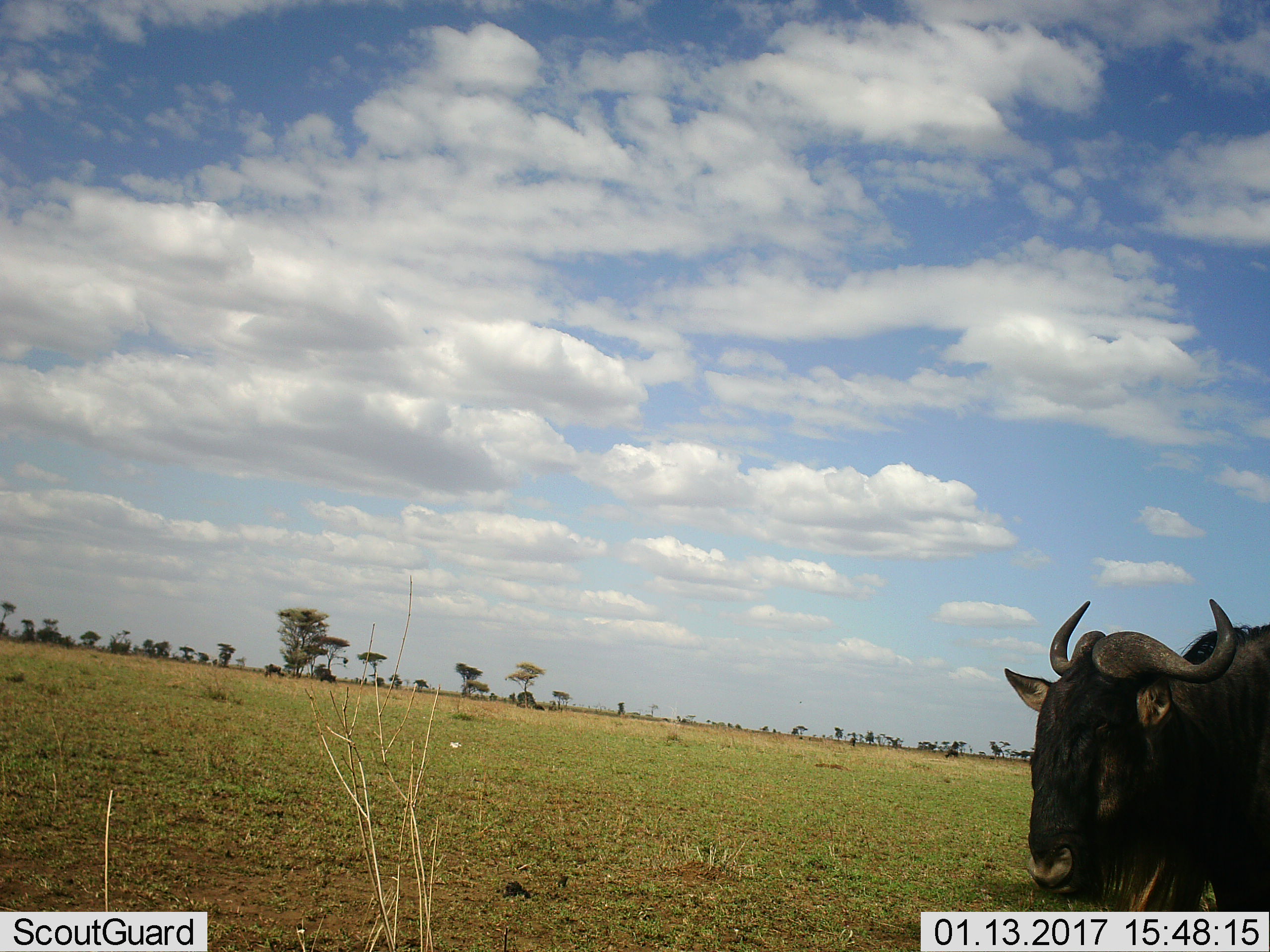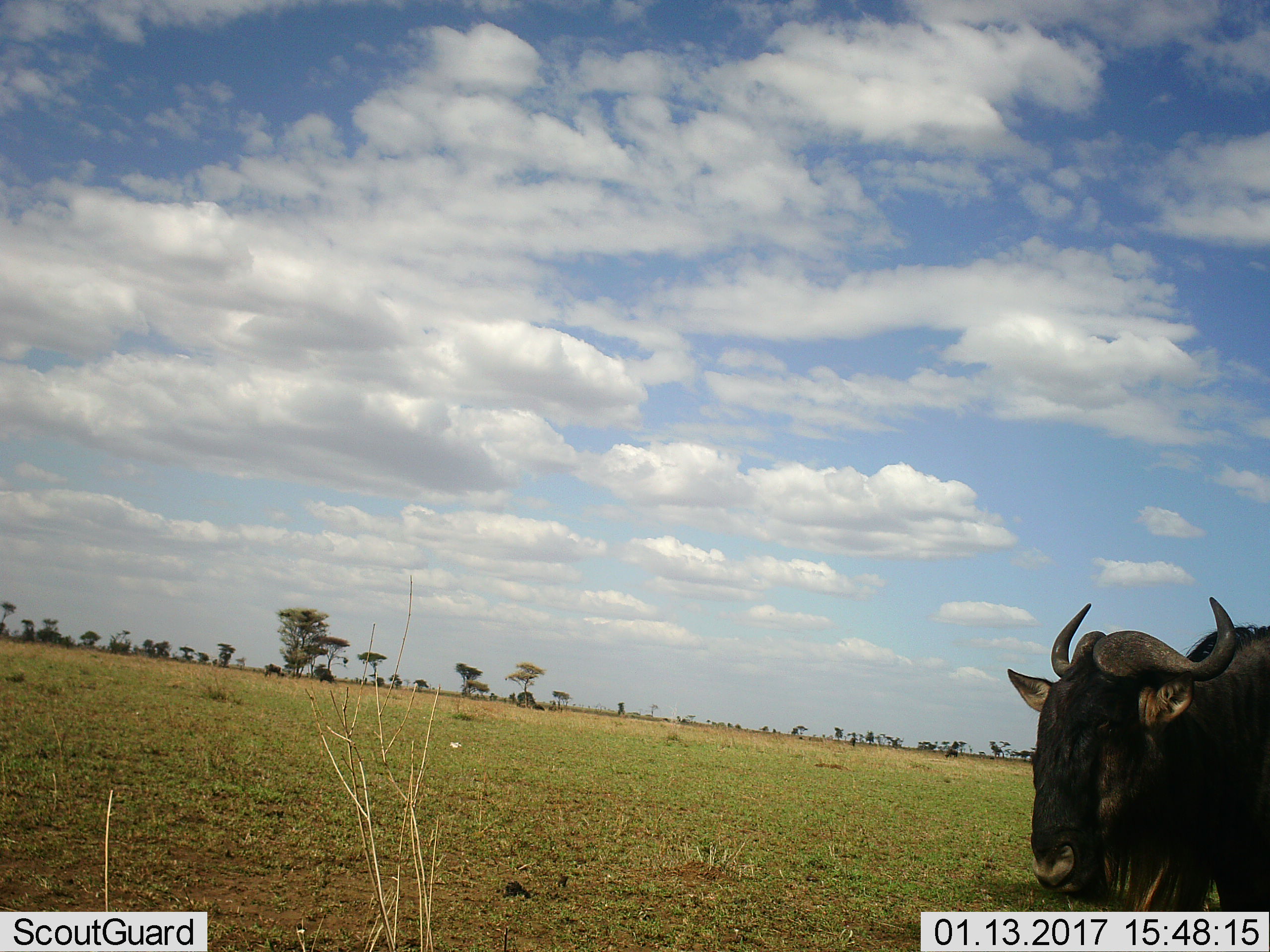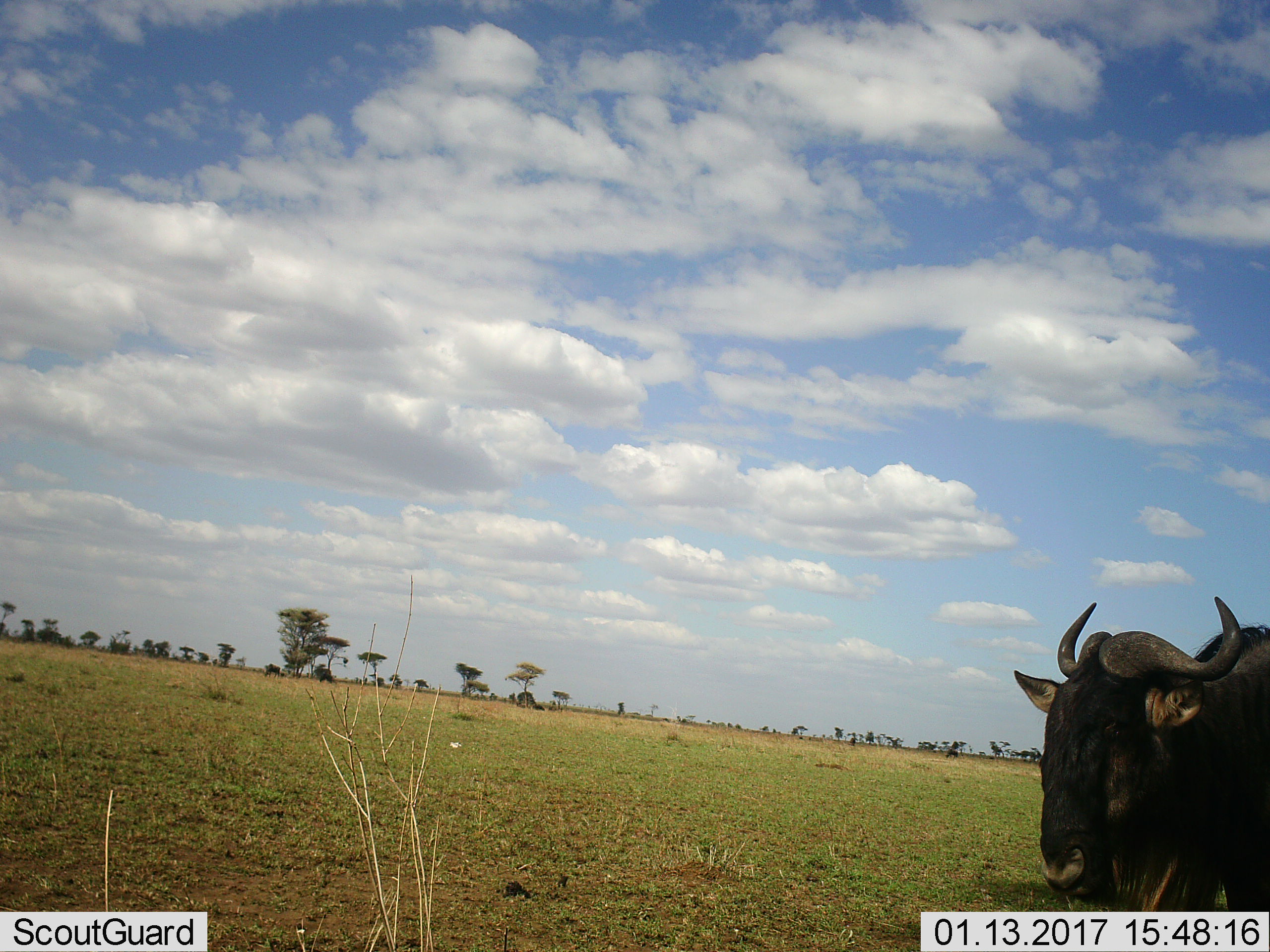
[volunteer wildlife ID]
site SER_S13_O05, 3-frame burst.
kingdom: Animalia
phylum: Chordata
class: Mammalia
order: Artiodactyla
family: Bovidae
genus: Connochaetes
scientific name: Connochaetes taurinus taurinus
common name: blue wildebeest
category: wildebeestblue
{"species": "wildebeestblue (blue wildebeest) (Connochaetes taurinus taurinus)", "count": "2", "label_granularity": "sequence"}